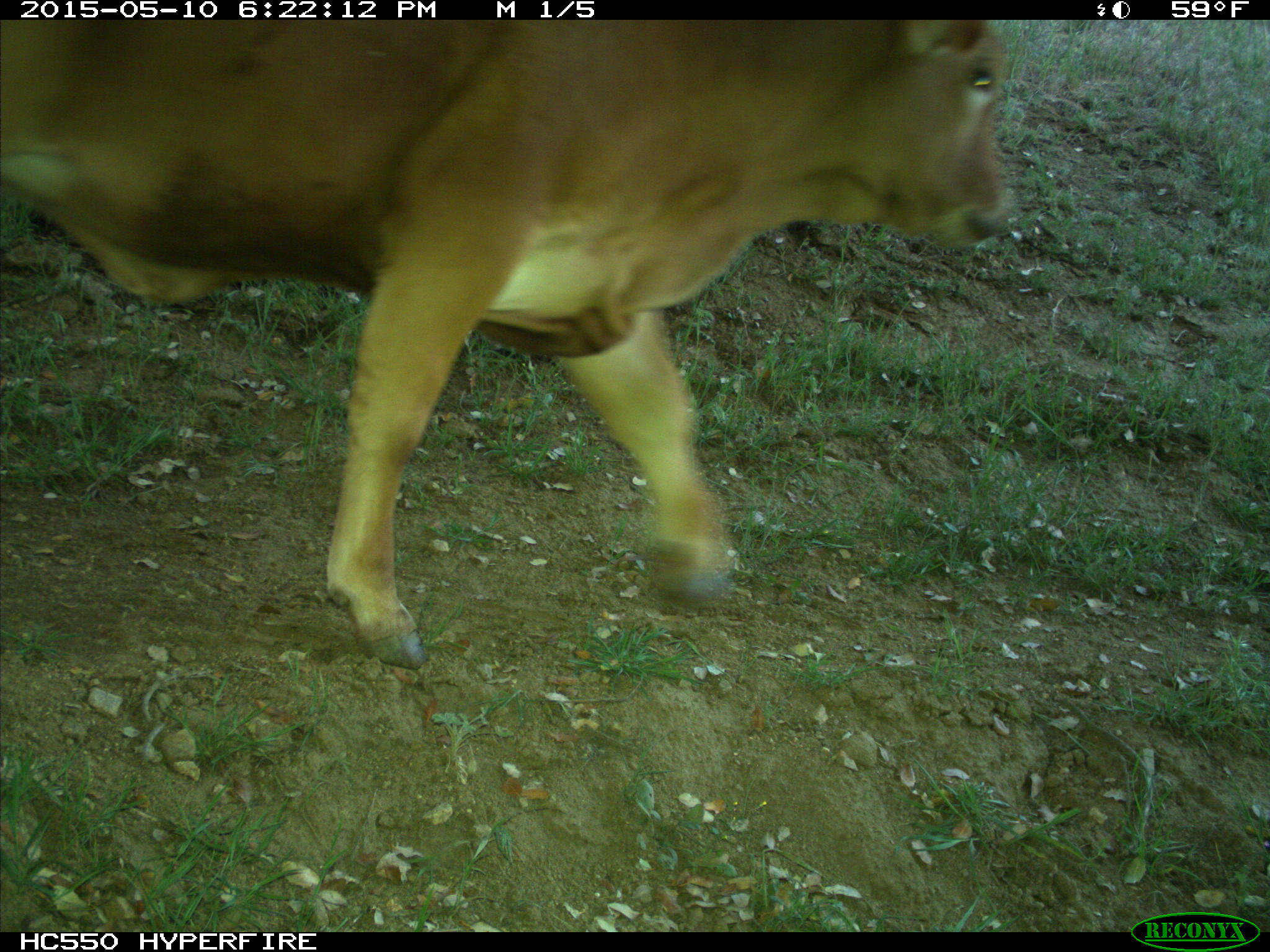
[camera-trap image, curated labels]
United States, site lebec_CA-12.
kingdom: Animalia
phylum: Chordata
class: Mammalia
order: Artiodactyla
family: Bovidae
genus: Bos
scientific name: Bos taurus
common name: domestic cow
Bos taurus (domestic cow).